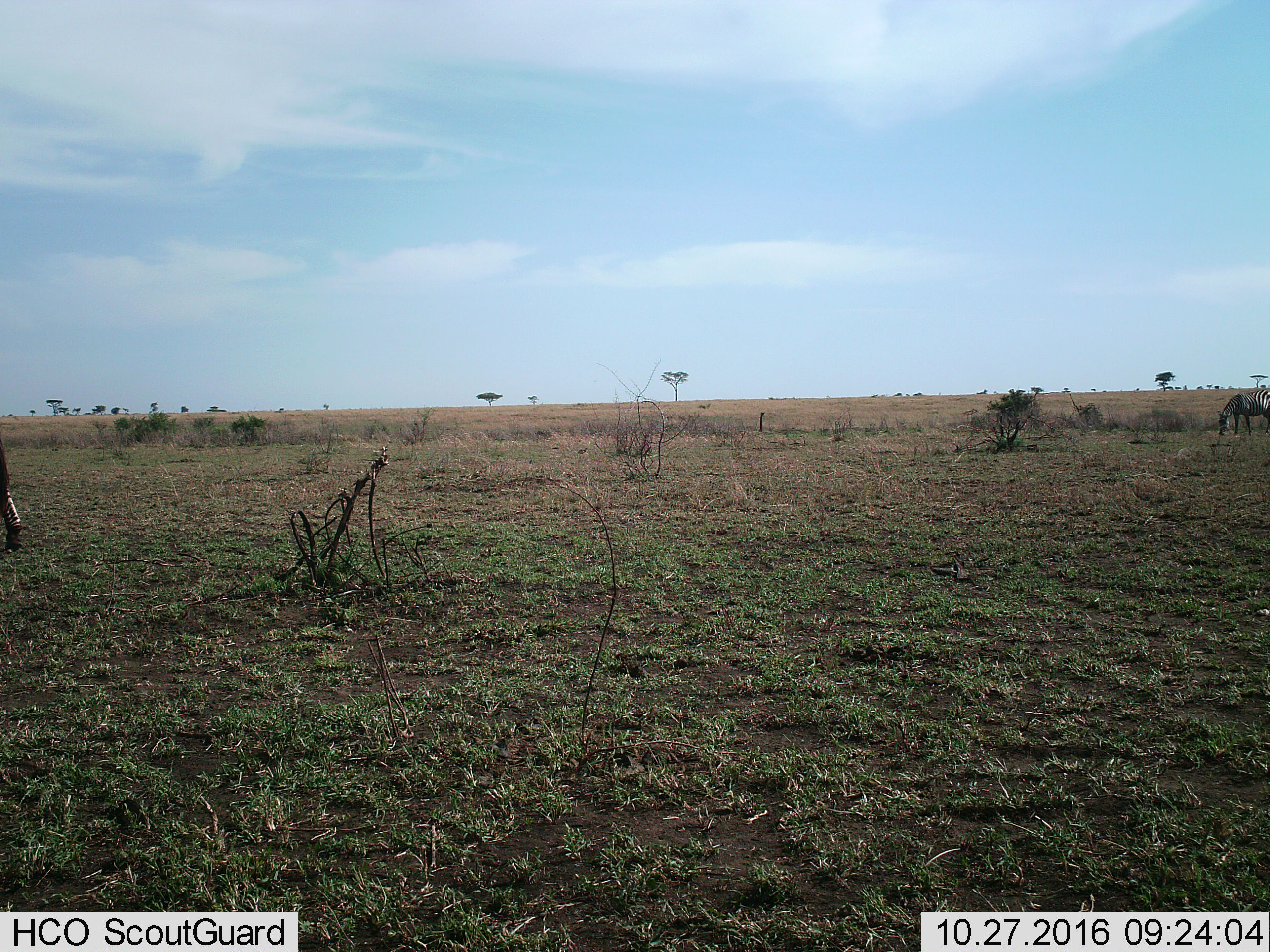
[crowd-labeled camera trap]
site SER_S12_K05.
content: unidentified animal